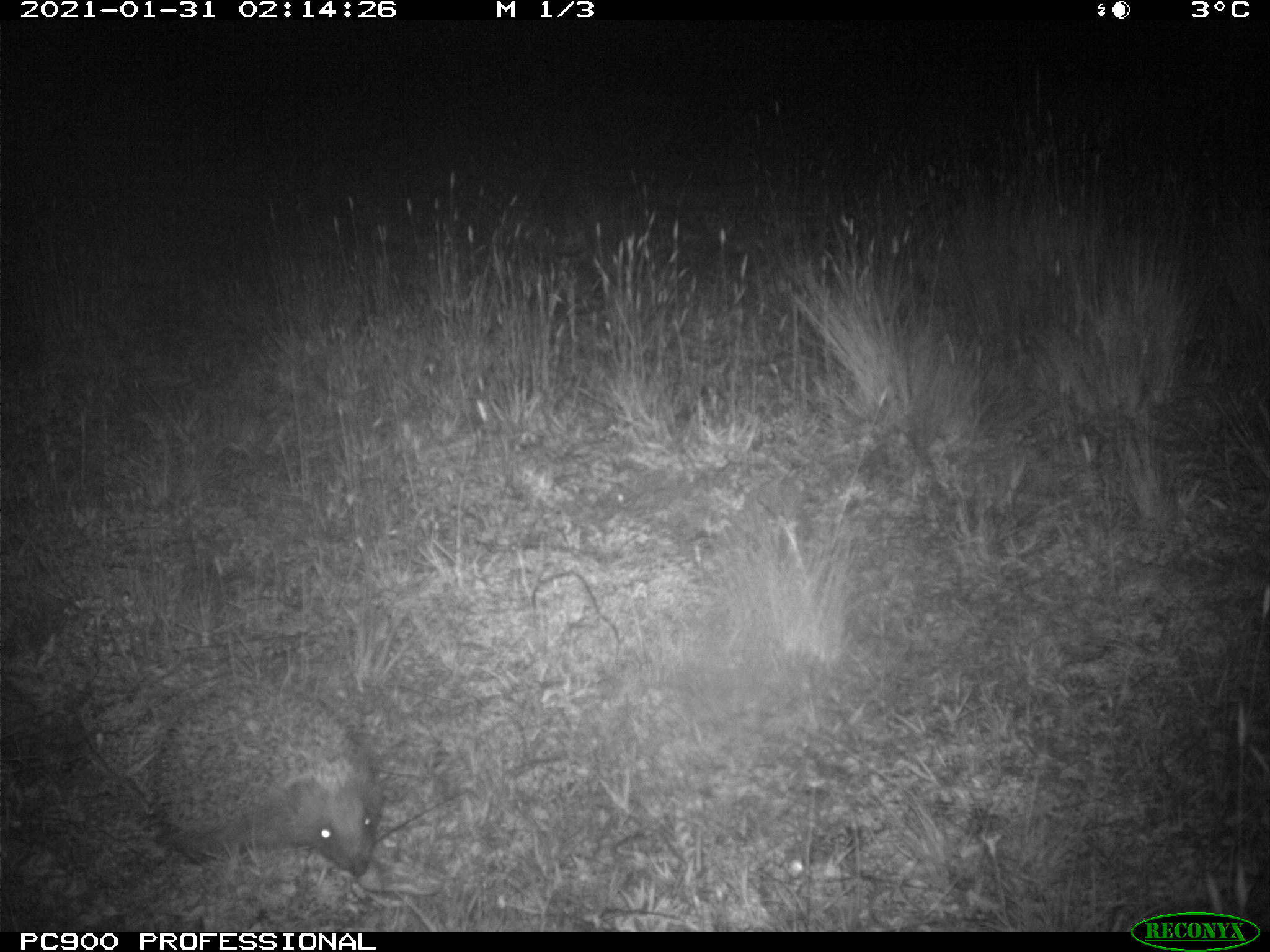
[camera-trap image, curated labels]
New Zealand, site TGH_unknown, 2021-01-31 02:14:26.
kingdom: Animalia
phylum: Chordata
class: Mammalia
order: Eulipotyphla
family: Erinaceidae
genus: Erinaceus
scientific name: Erinaceus europaeus europaeus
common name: european hedgehog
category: hedgehog